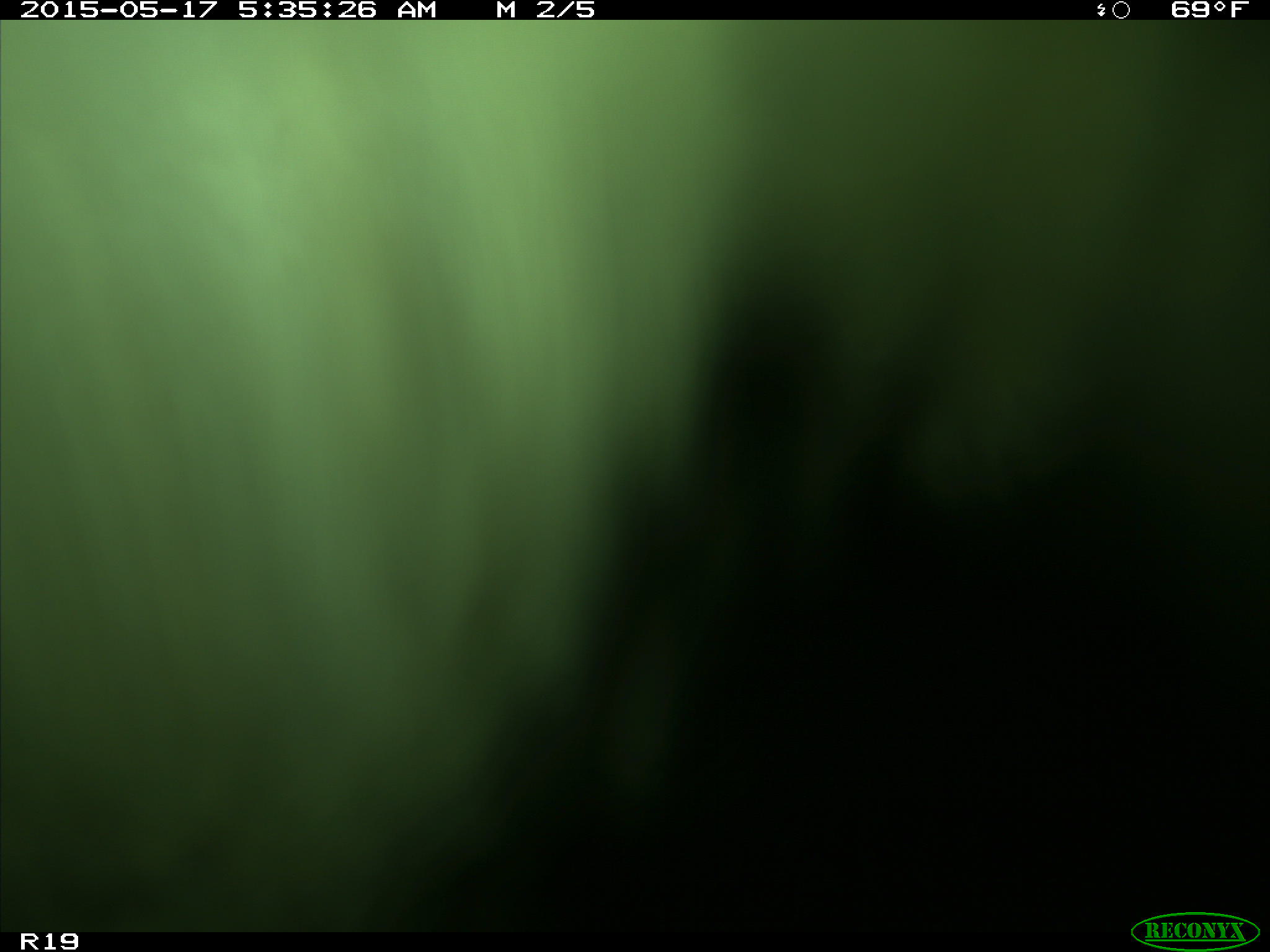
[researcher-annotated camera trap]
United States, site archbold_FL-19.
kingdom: Animalia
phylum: Chordata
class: Mammalia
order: Artiodactyla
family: Bovidae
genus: Bos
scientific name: Bos taurus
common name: domestic cow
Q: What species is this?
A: Bos taurus (domestic cow).